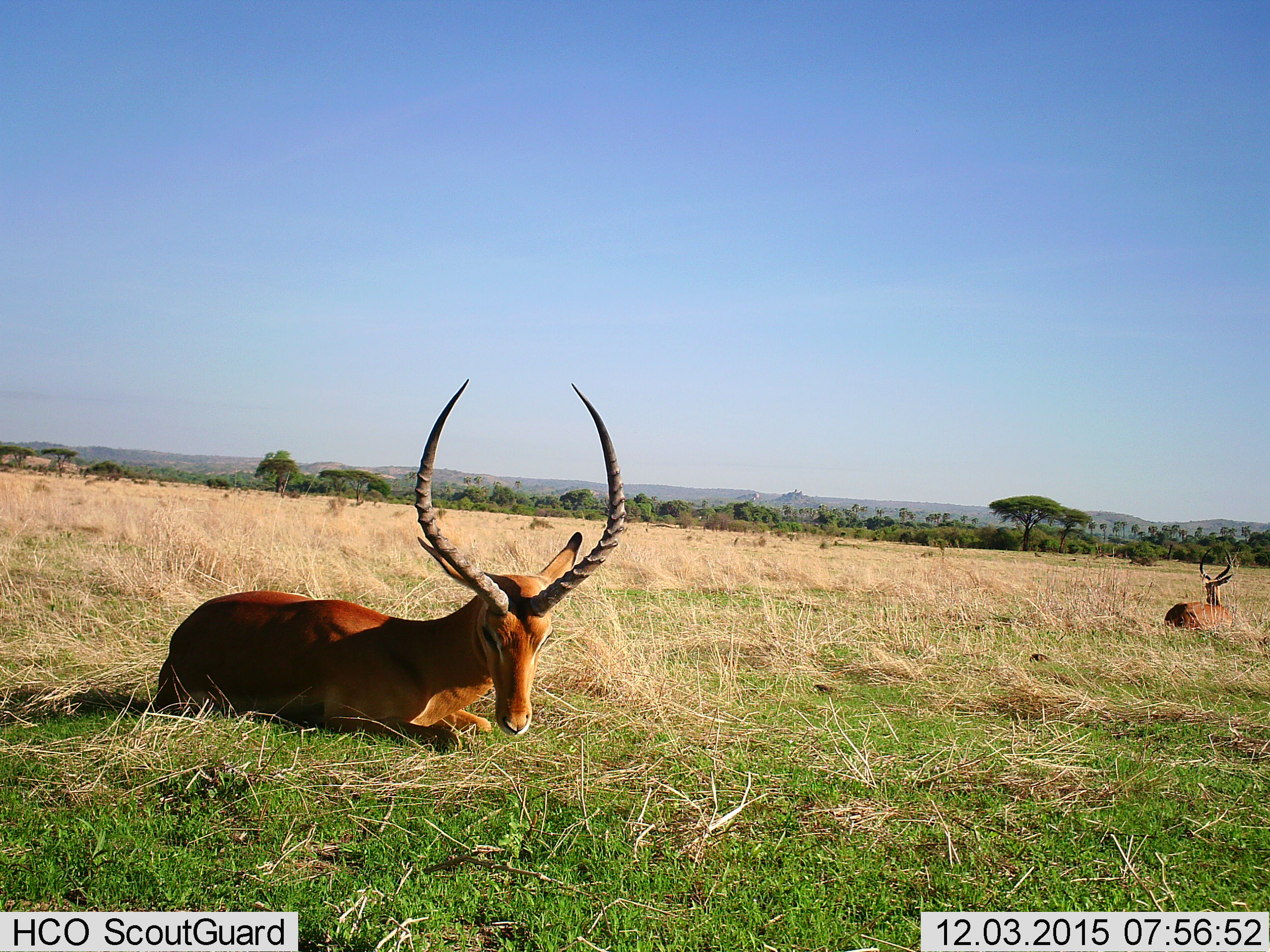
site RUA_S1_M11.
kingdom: Animalia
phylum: Chordata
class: Mammalia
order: Artiodactyla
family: Bovidae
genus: Aepyceros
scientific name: Aepyceros melampus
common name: impala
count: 2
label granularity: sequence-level